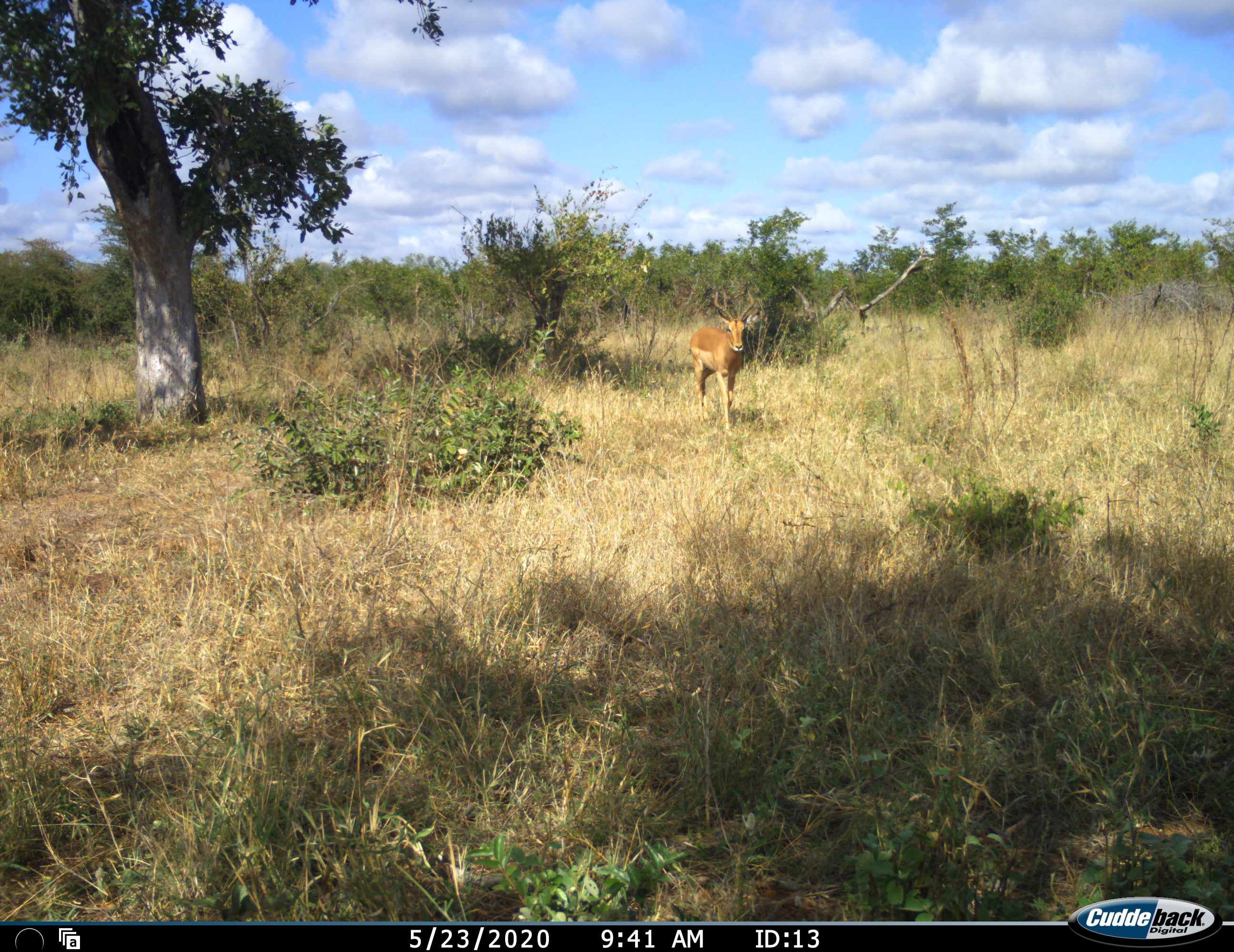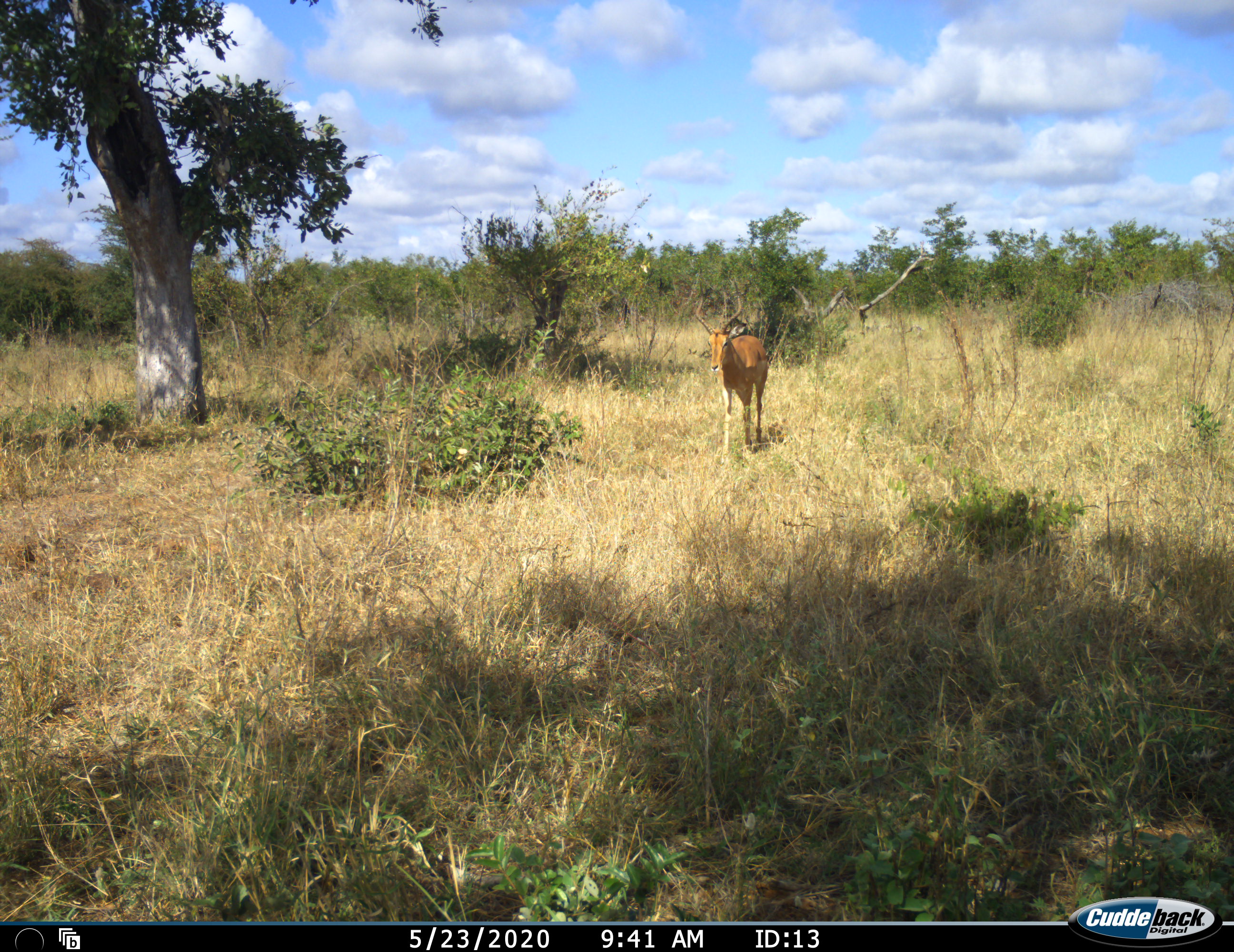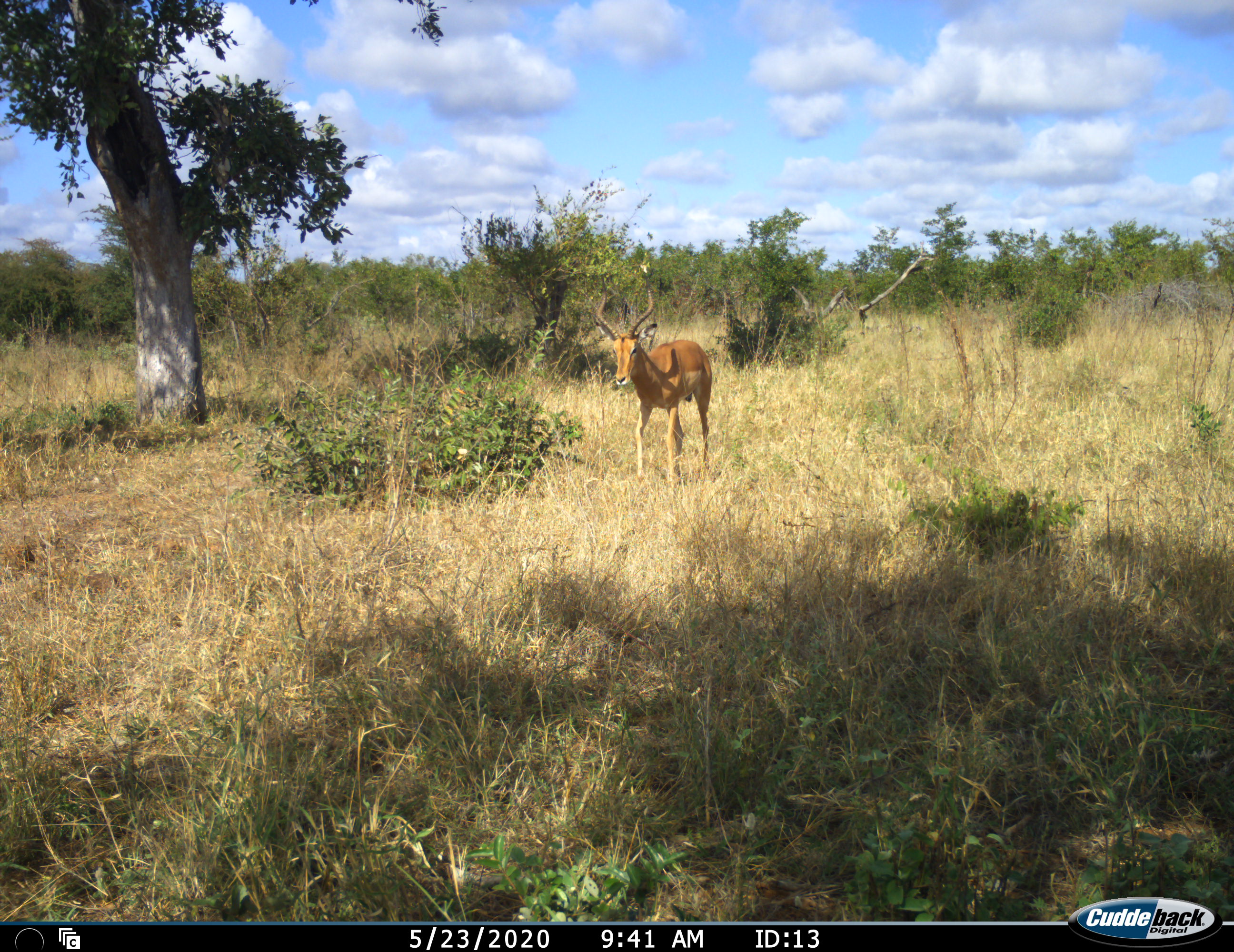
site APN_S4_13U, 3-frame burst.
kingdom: Animalia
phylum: Chordata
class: Mammalia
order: Artiodactyla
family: Bovidae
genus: Aepyceros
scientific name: Aepyceros melampus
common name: impala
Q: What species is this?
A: Impala (Aepyceros melampus).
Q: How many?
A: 1.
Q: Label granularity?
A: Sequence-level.